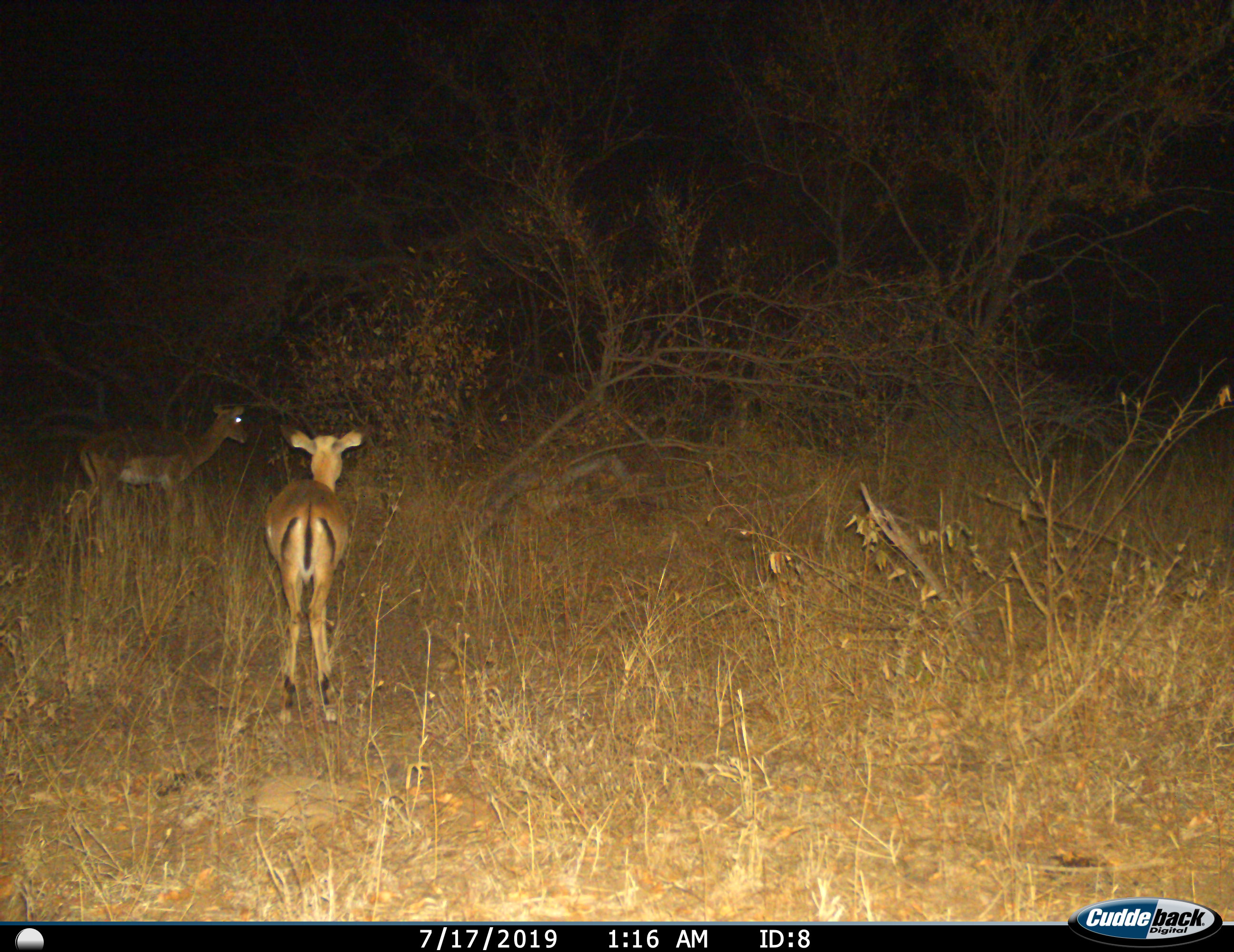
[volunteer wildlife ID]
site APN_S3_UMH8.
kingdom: Animalia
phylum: Chordata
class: Mammalia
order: Artiodactyla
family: Bovidae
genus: Aepyceros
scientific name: Aepyceros melampus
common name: impala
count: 2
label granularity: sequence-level